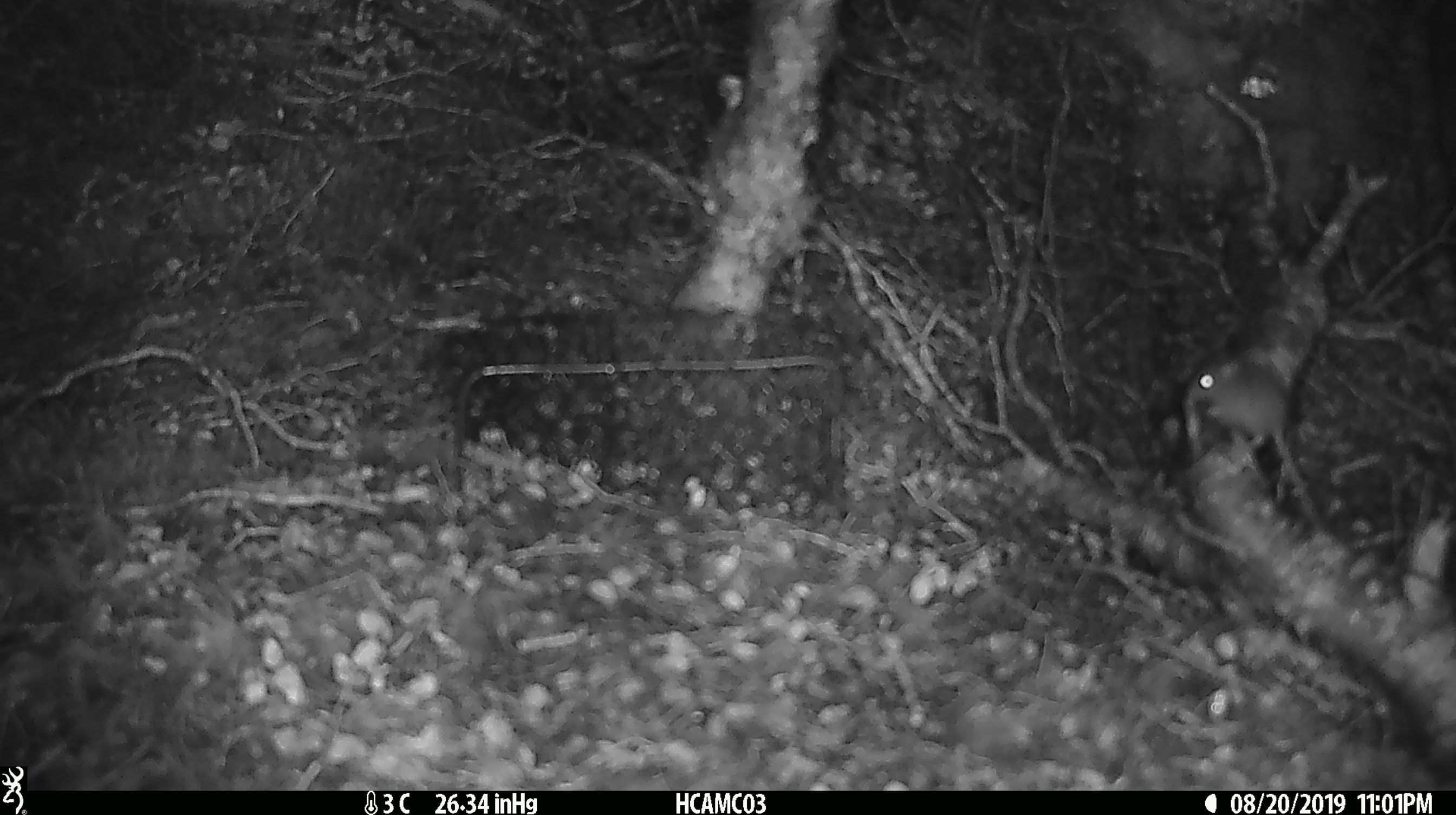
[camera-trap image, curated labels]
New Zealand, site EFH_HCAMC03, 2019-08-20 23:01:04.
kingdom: Animalia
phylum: Chordata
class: Mammalia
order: Rodentia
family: Muridae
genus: Mus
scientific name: Mus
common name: mouse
Mouse (Mus).